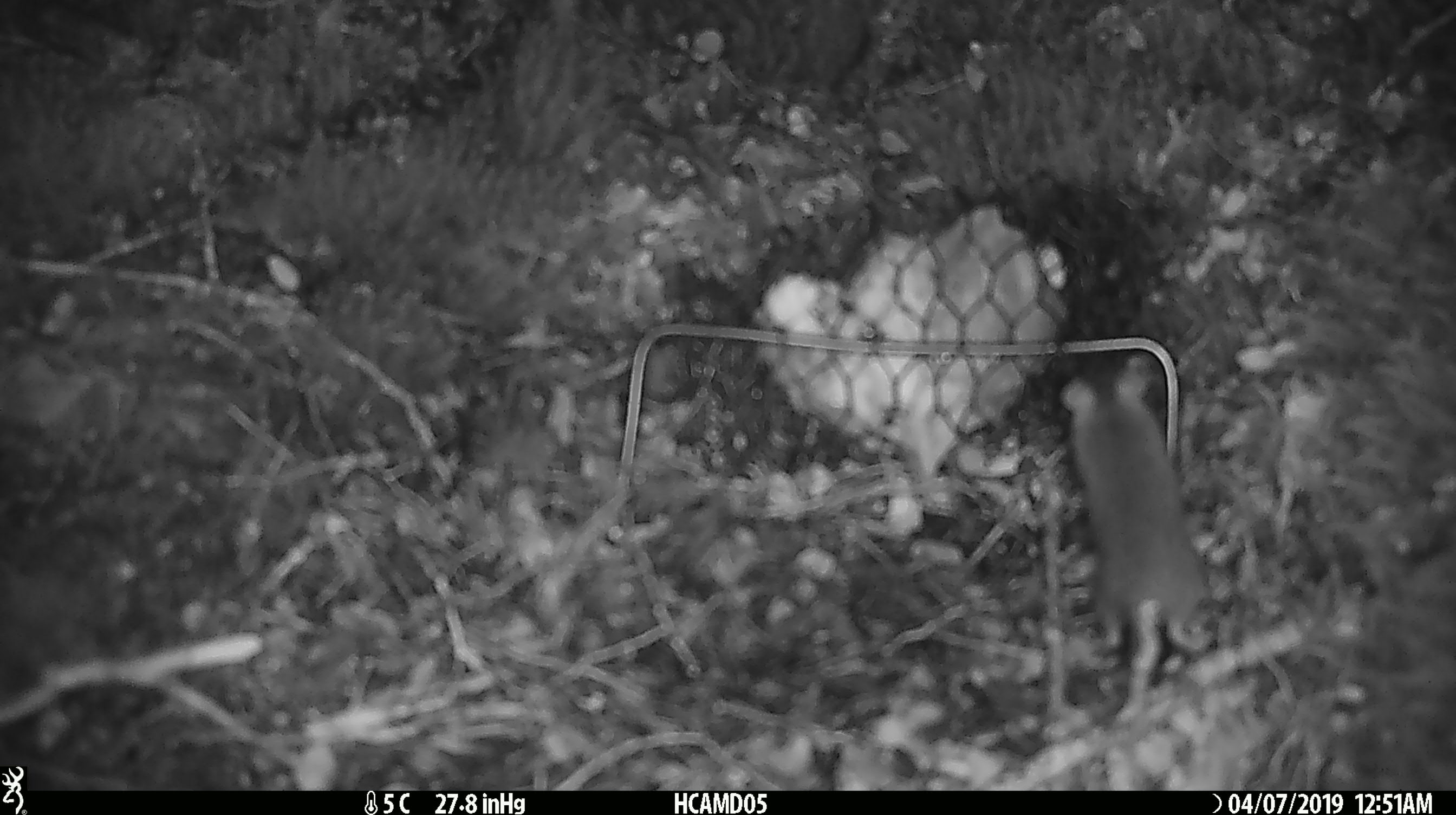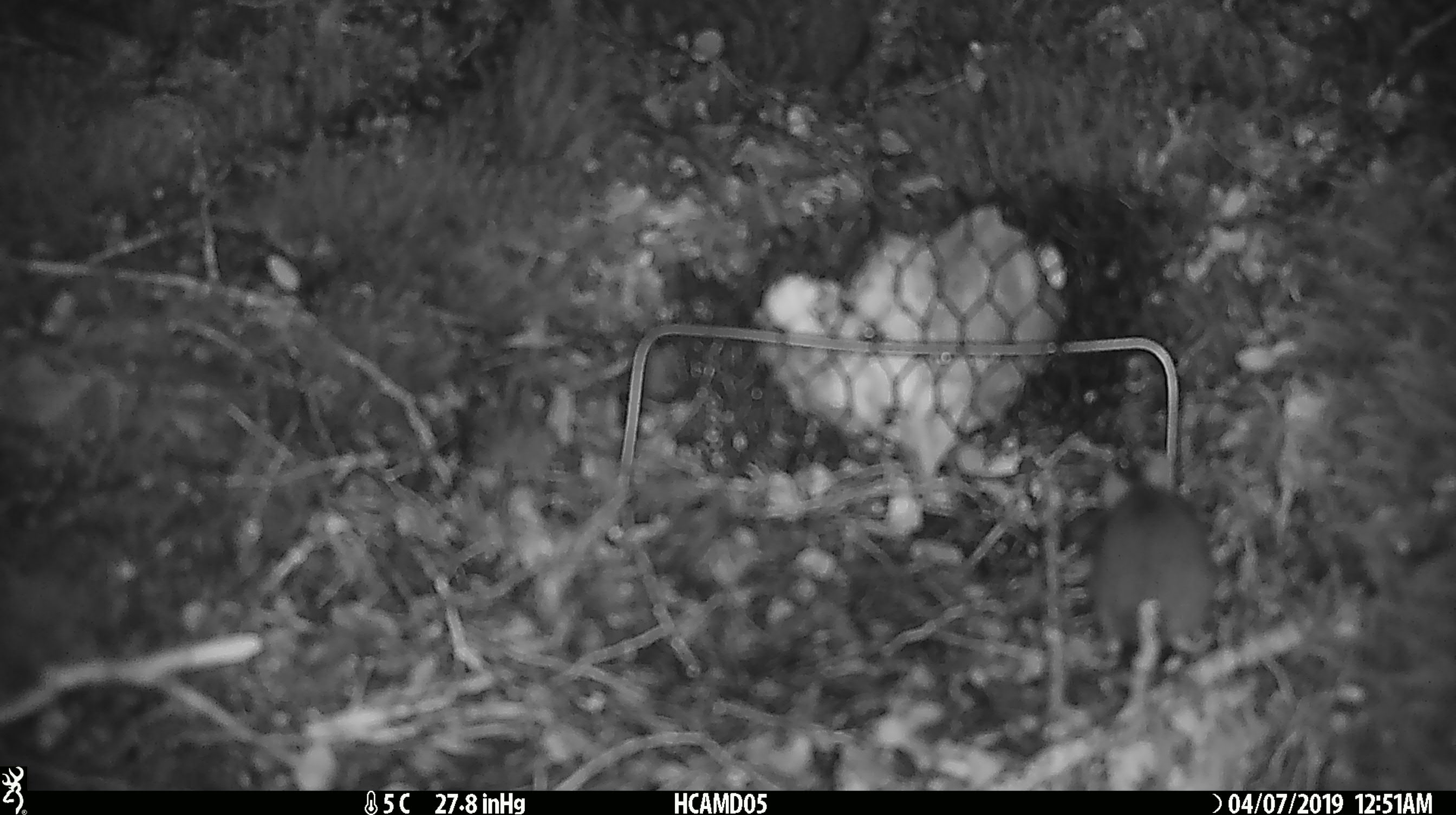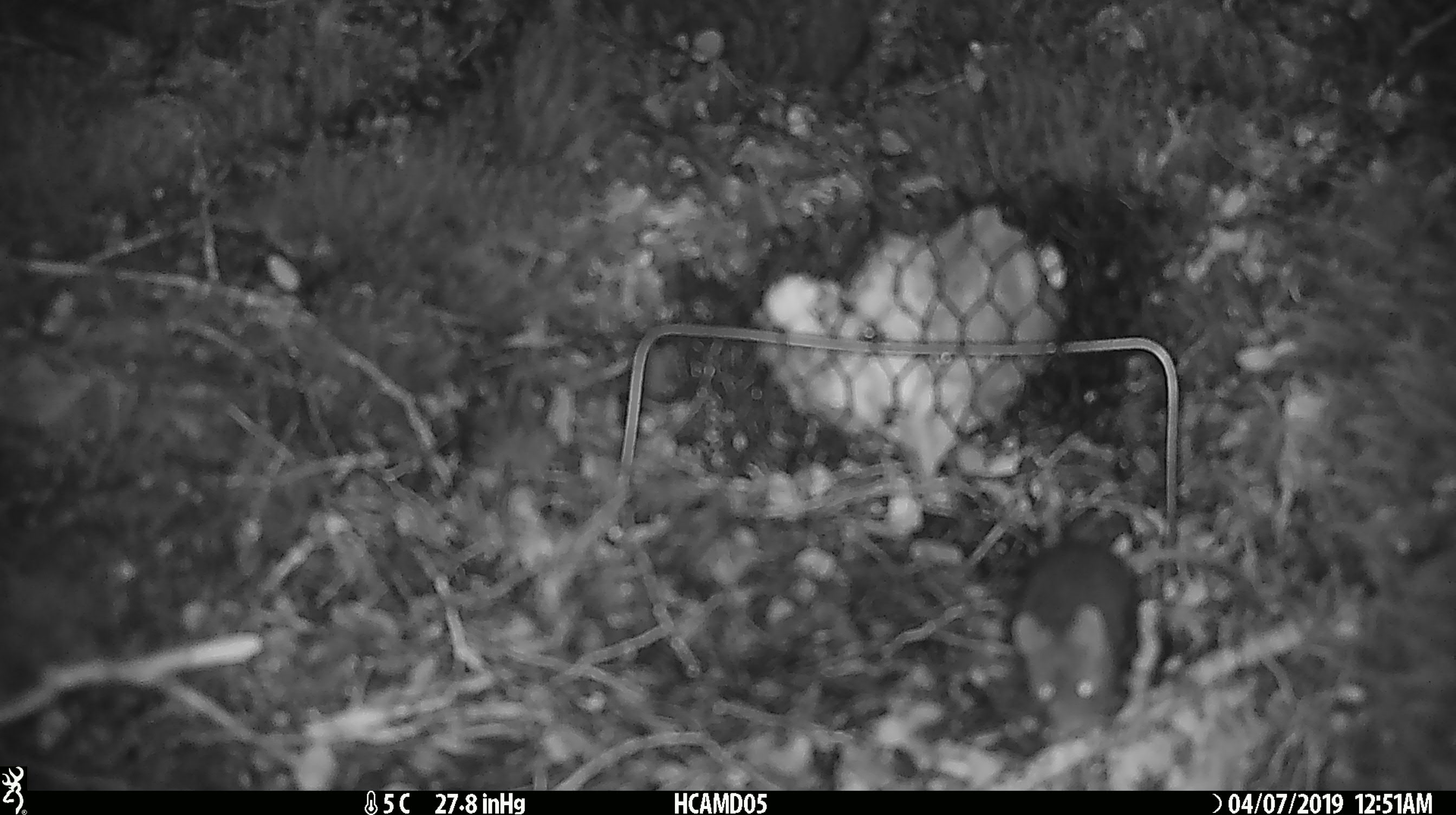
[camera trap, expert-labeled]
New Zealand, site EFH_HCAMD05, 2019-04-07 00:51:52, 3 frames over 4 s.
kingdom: Animalia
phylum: Chordata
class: Mammalia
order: Rodentia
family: Muridae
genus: Mus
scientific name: Mus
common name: mouse